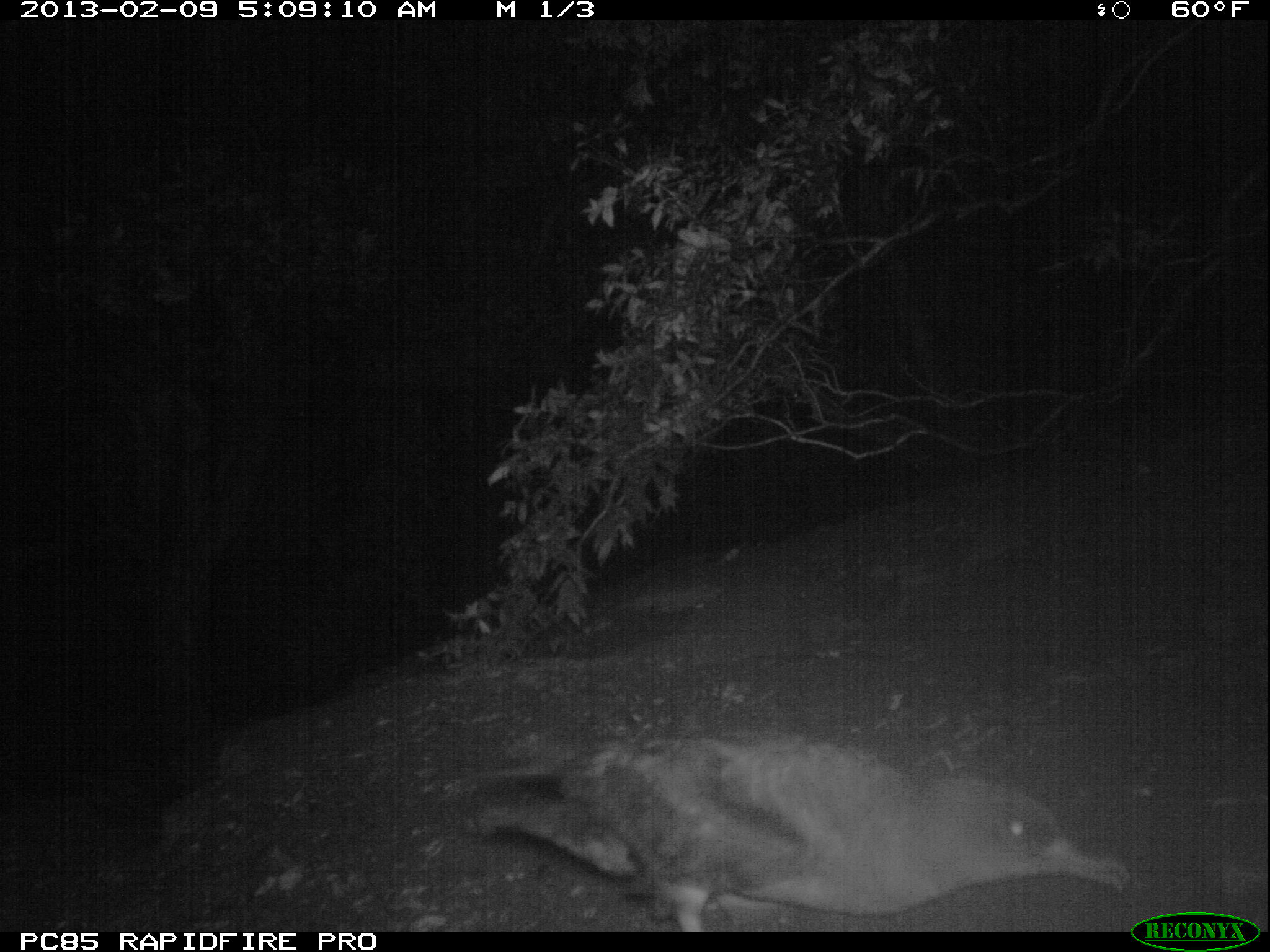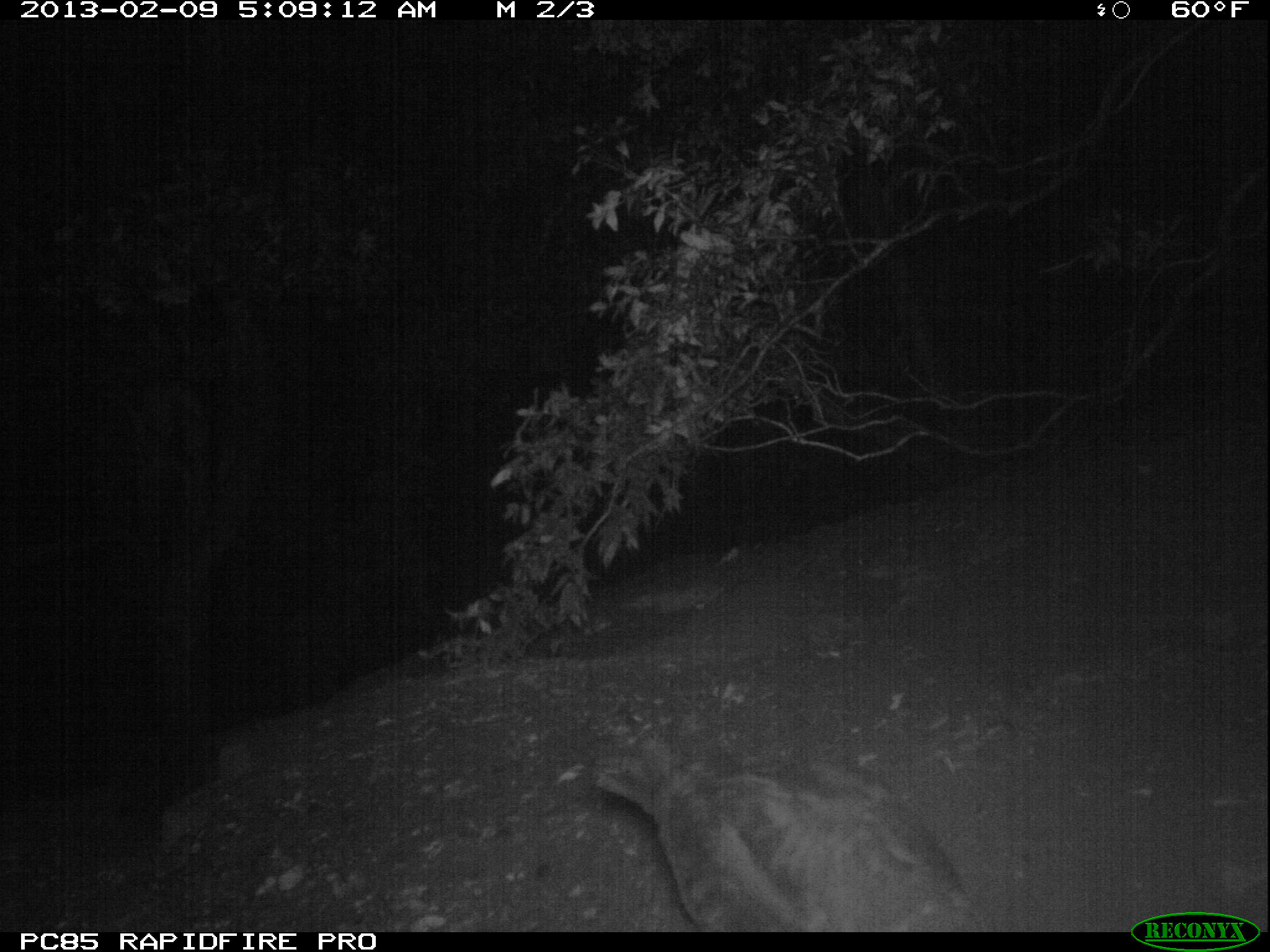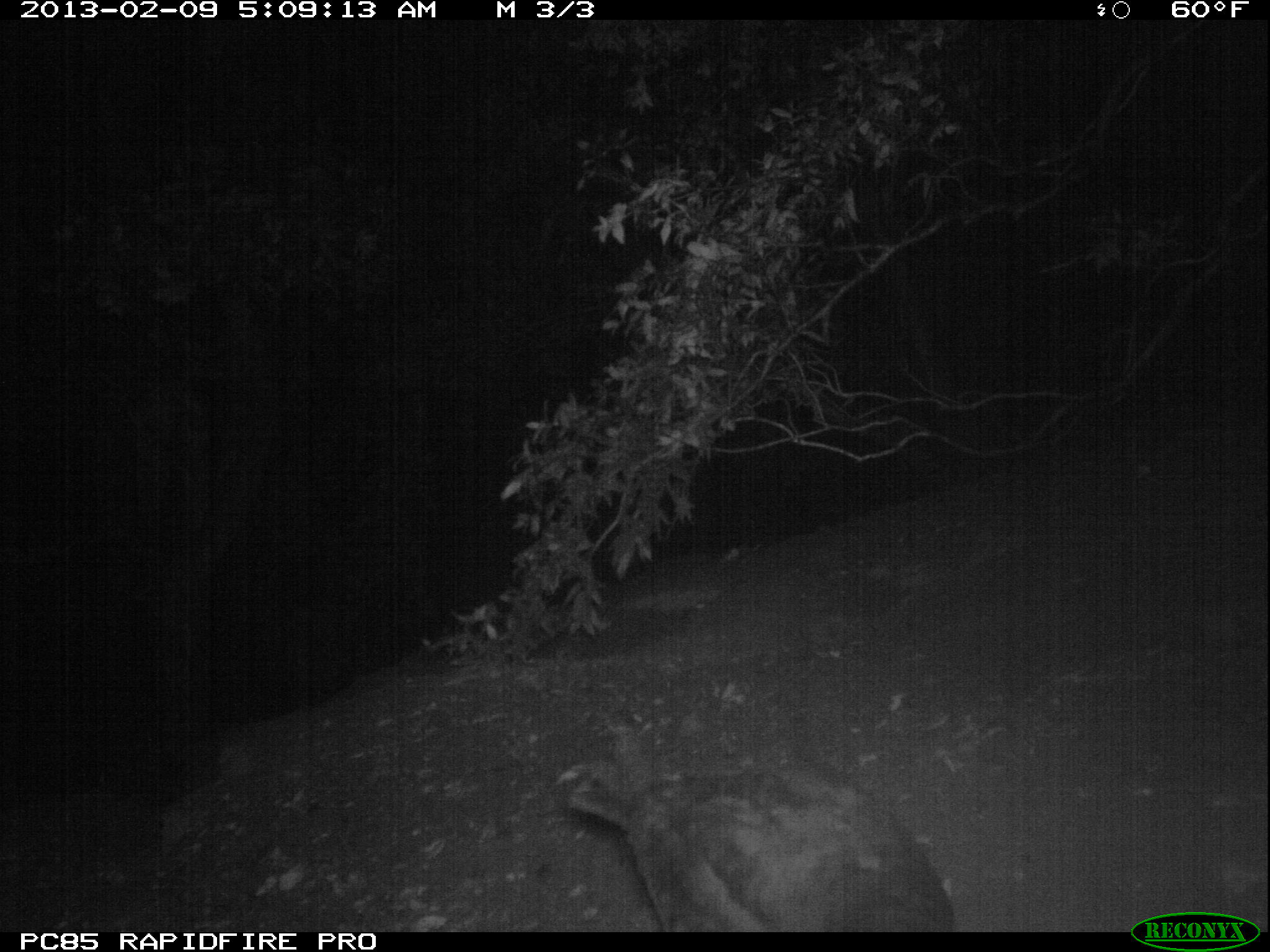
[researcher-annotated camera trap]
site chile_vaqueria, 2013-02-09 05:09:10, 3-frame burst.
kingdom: Animalia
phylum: Chordata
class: Aves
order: Procellariiformes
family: Procellariidae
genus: Calonectris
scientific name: Calonectris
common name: shearwater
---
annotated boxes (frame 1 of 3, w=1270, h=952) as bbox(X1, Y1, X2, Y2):
shearwater: bbox(455, 731, 1137, 932)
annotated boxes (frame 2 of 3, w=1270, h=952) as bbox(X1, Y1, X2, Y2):
shearwater: bbox(579, 736, 977, 932)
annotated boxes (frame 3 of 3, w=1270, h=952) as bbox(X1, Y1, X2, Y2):
shearwater: bbox(548, 735, 955, 931)